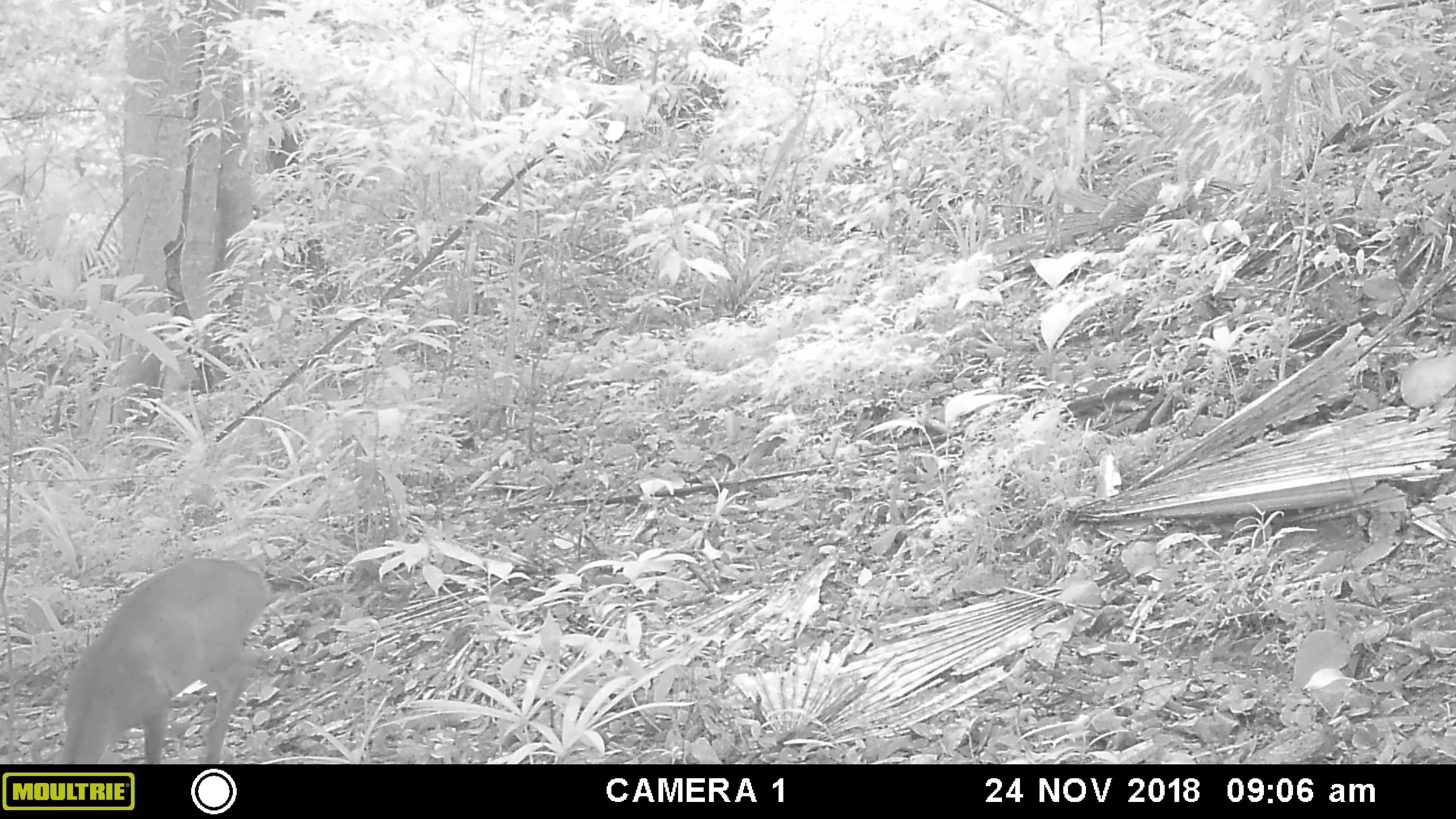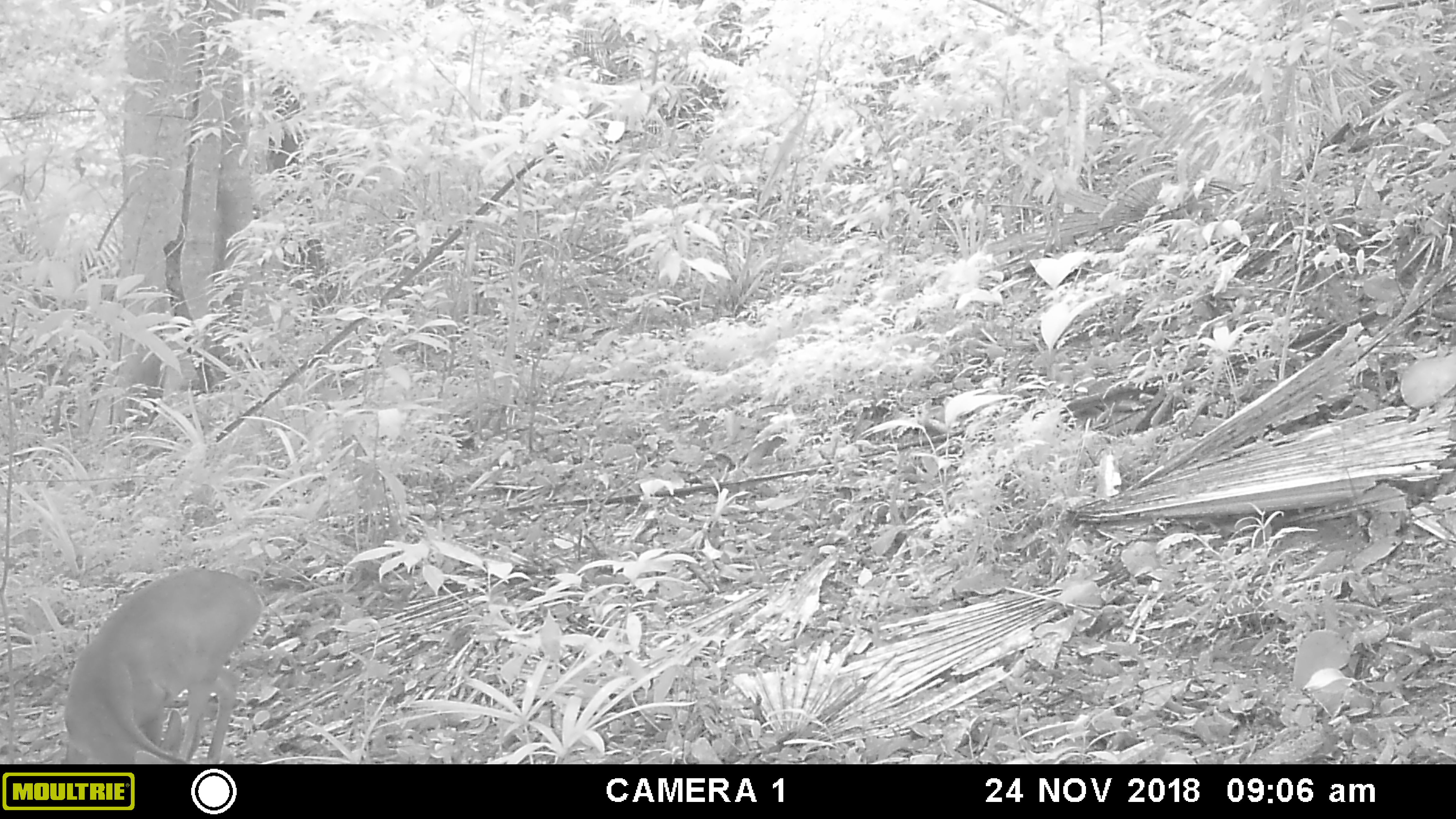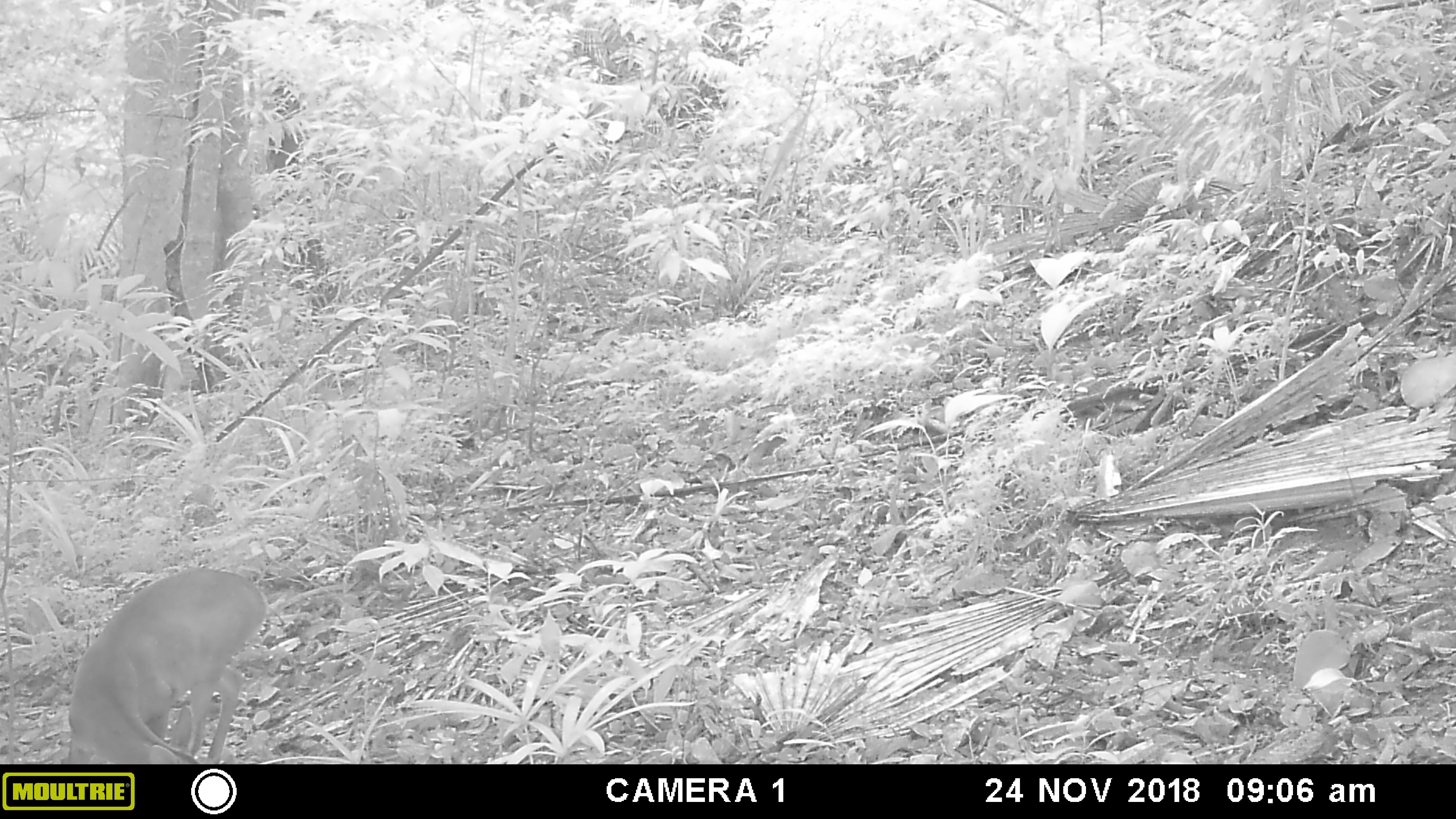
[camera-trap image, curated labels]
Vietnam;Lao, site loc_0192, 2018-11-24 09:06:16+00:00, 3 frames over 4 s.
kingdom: Animalia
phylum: Chordata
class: Mammalia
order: Artiodactyla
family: Cervidae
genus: Muntiacus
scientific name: Muntiacus vuquangensis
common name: large-antlered muntjac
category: large antlered muntjac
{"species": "large antlered muntjac (large-antlered muntjac) (Muntiacus vuquangensis)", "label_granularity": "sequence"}